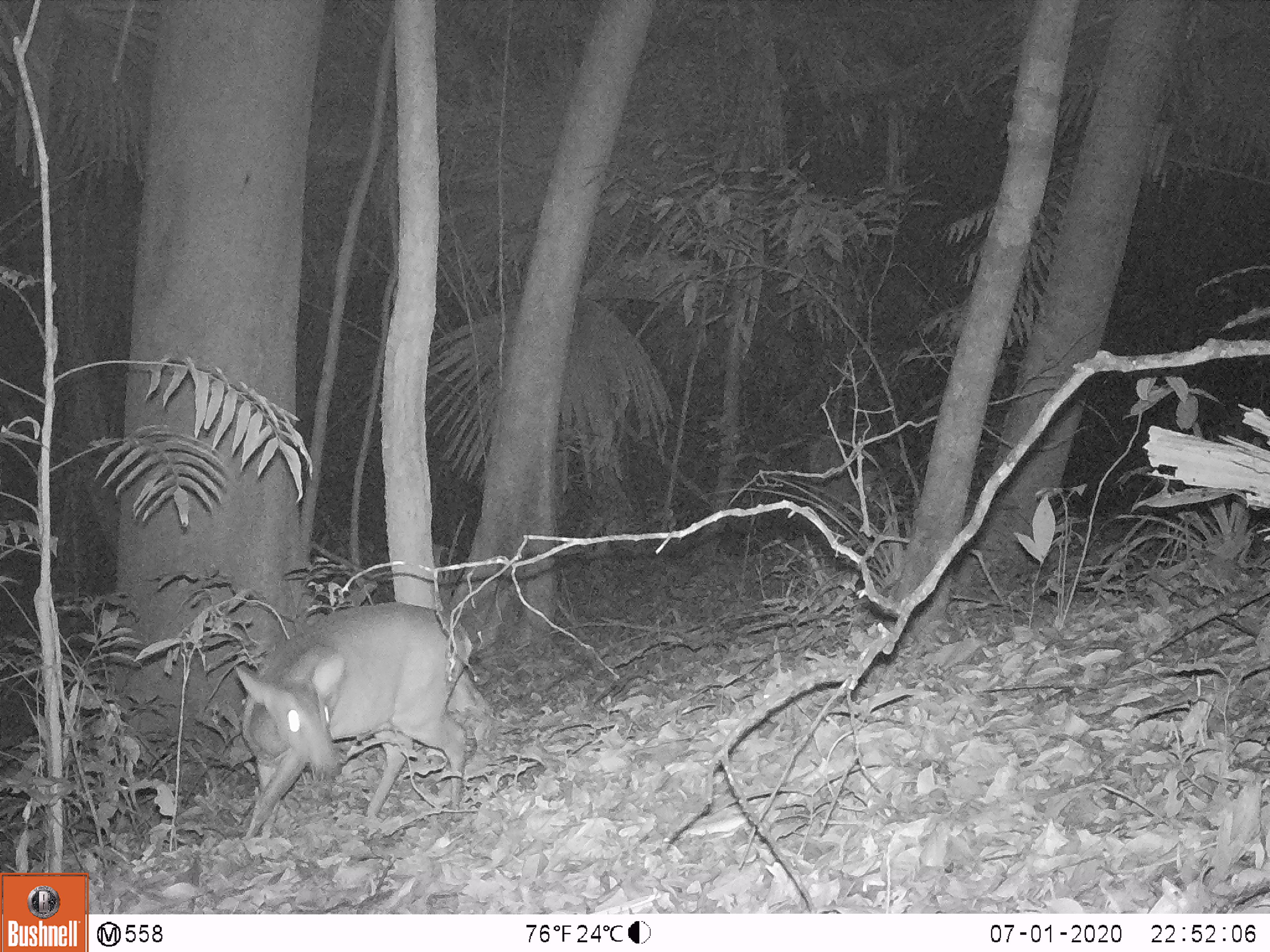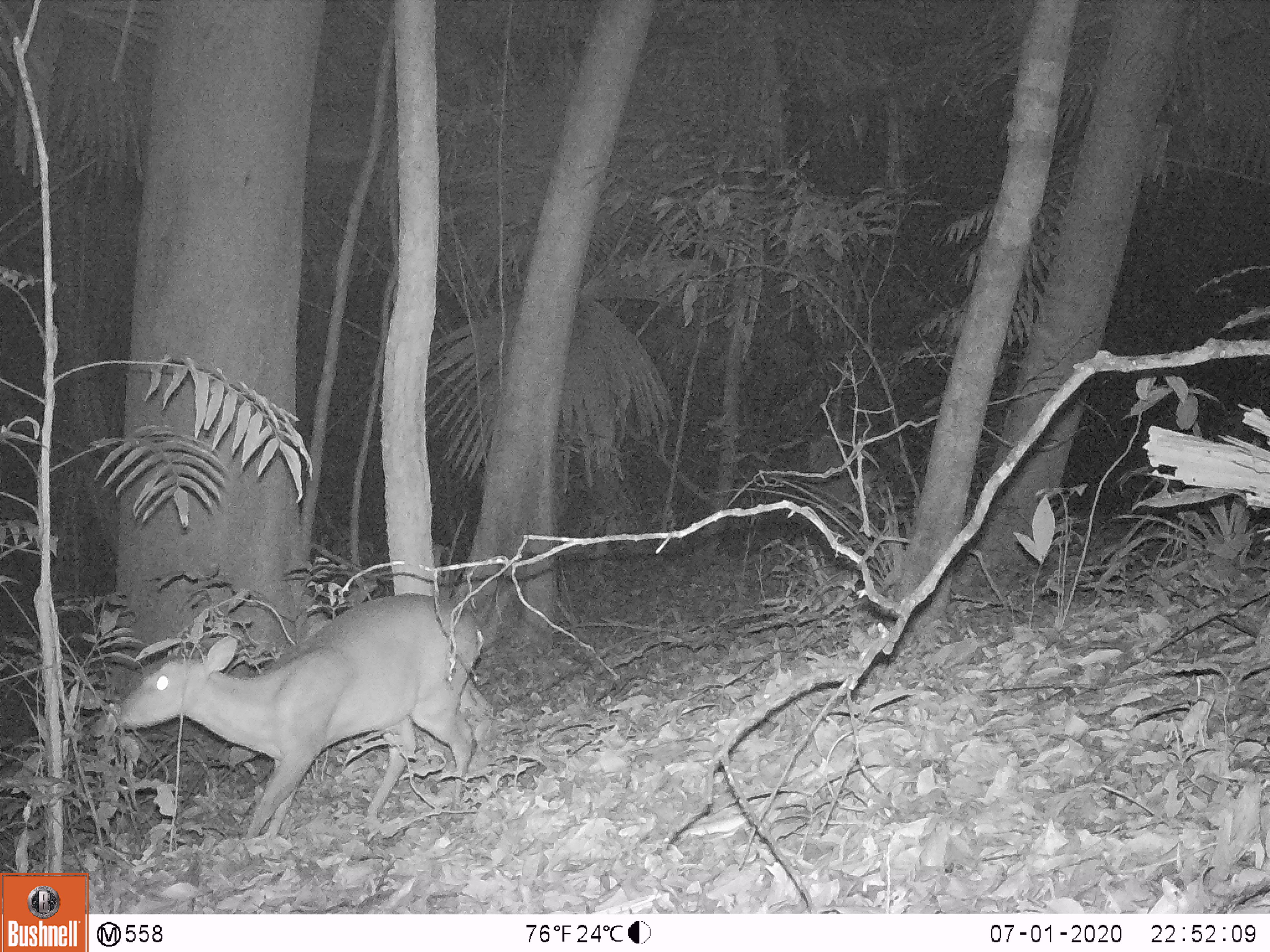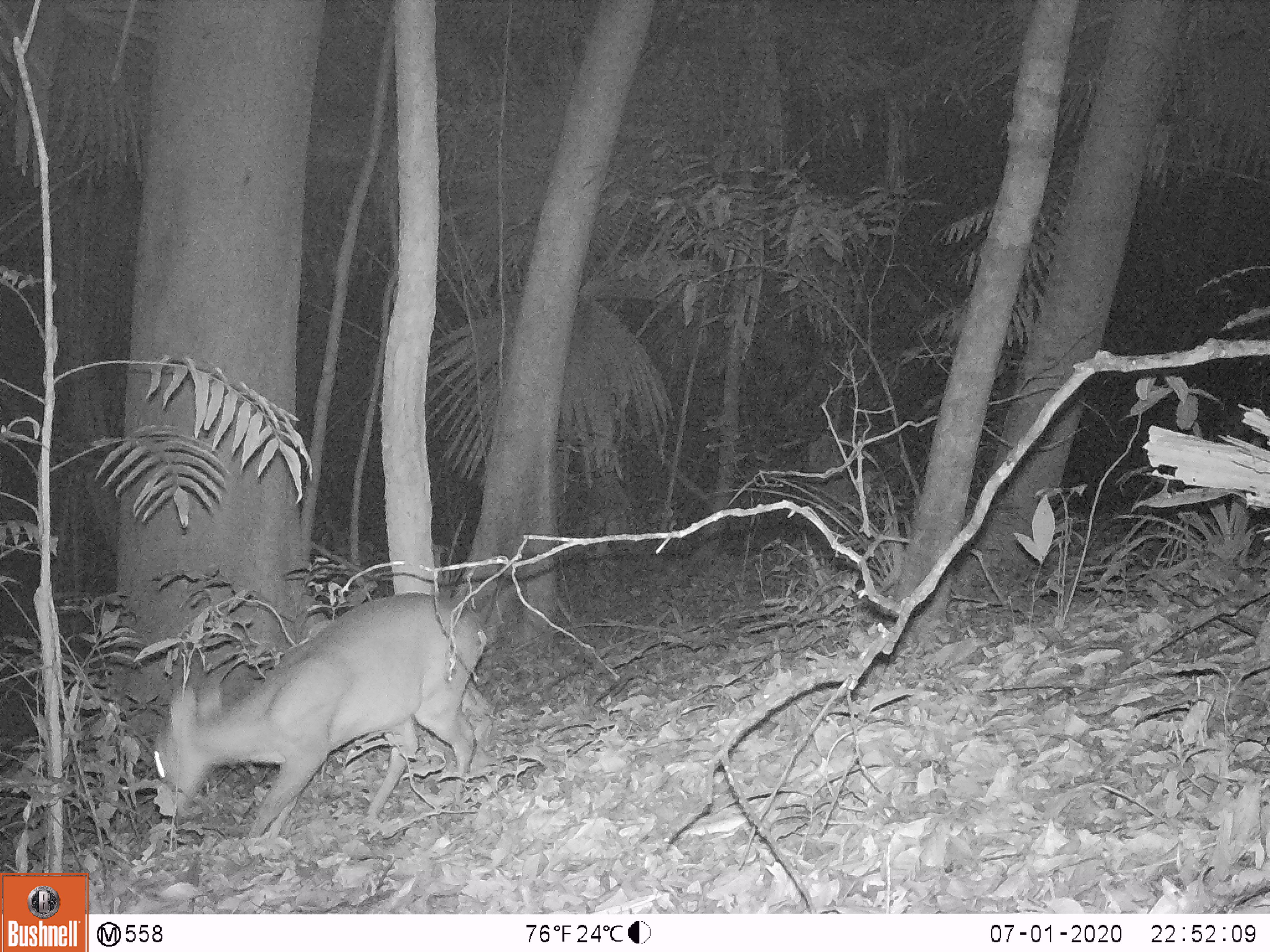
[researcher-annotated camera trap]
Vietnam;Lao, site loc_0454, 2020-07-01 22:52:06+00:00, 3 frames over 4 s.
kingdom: Animalia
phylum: Chordata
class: Mammalia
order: Artiodactyla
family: Cervidae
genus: Muntiacus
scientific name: Muntiacus vuquangensis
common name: large-antlered muntjac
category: large antlered muntjac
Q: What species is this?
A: Large antlered muntjac (large-antlered muntjac) (Muntiacus vuquangensis).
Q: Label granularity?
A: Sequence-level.